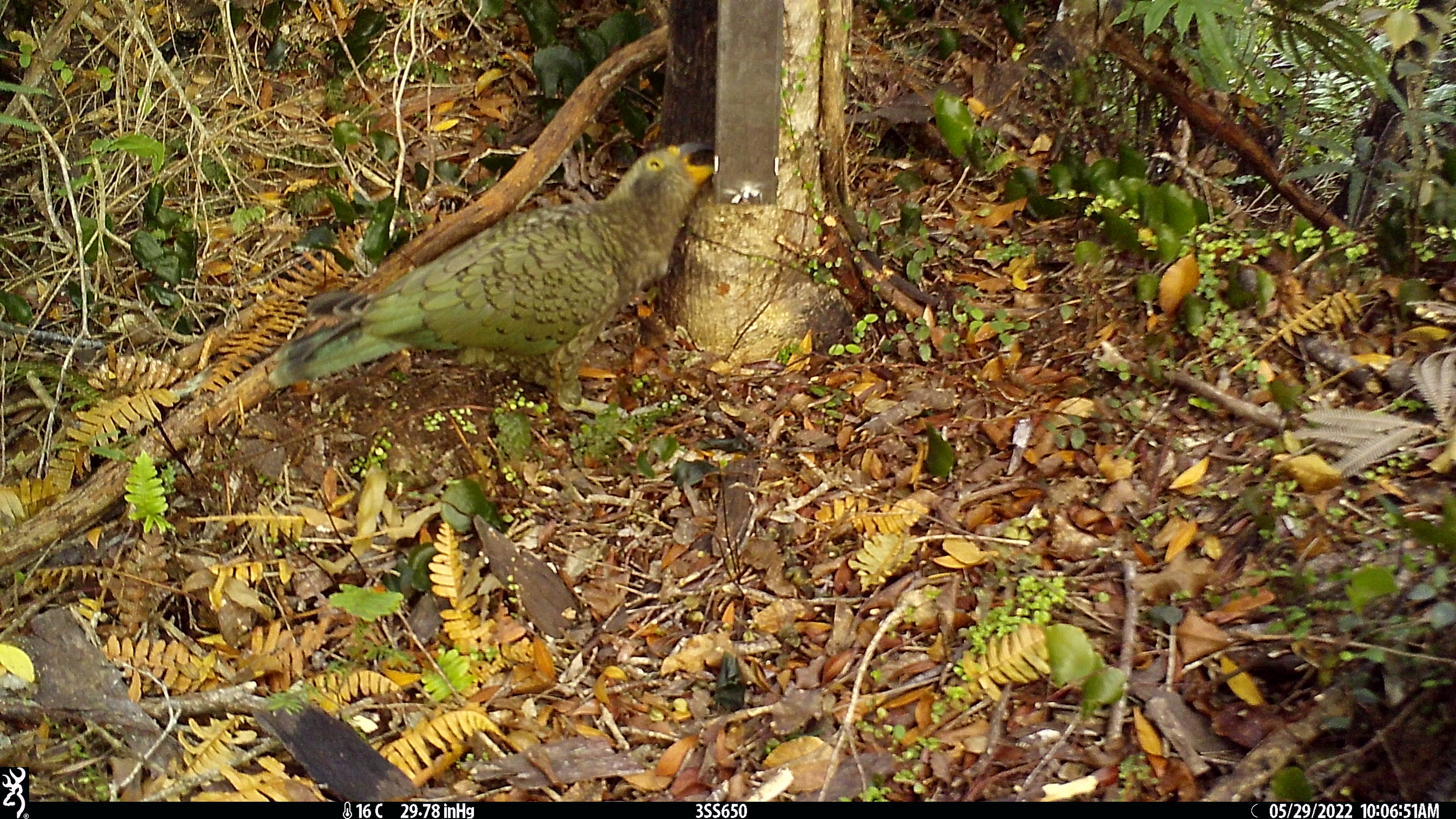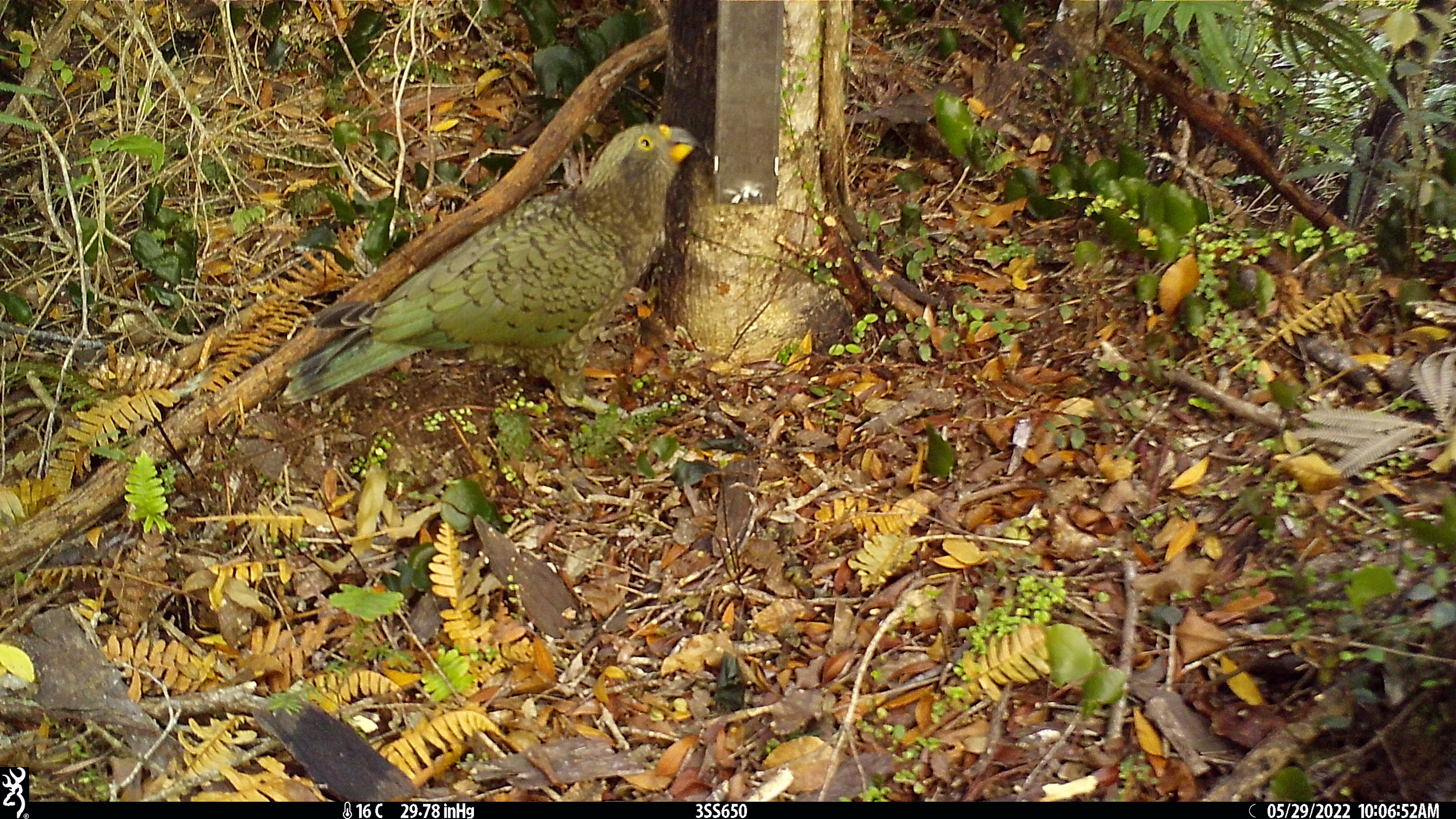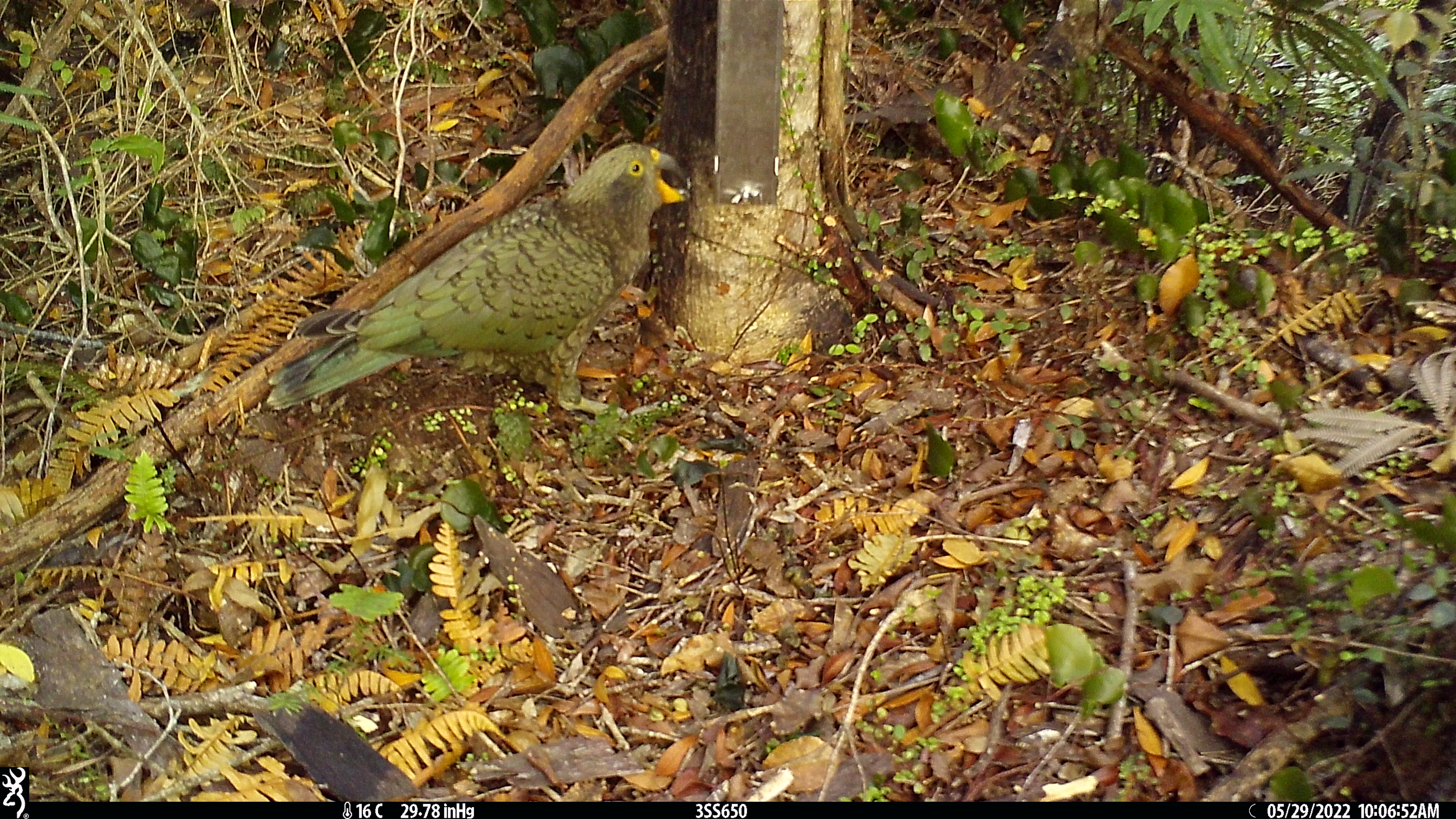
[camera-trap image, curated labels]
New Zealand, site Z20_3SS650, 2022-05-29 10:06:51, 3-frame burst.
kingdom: Animalia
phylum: Chordata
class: Aves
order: Psittaciformes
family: Strigopidae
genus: Nestor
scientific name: Nestor notabilis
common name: kea